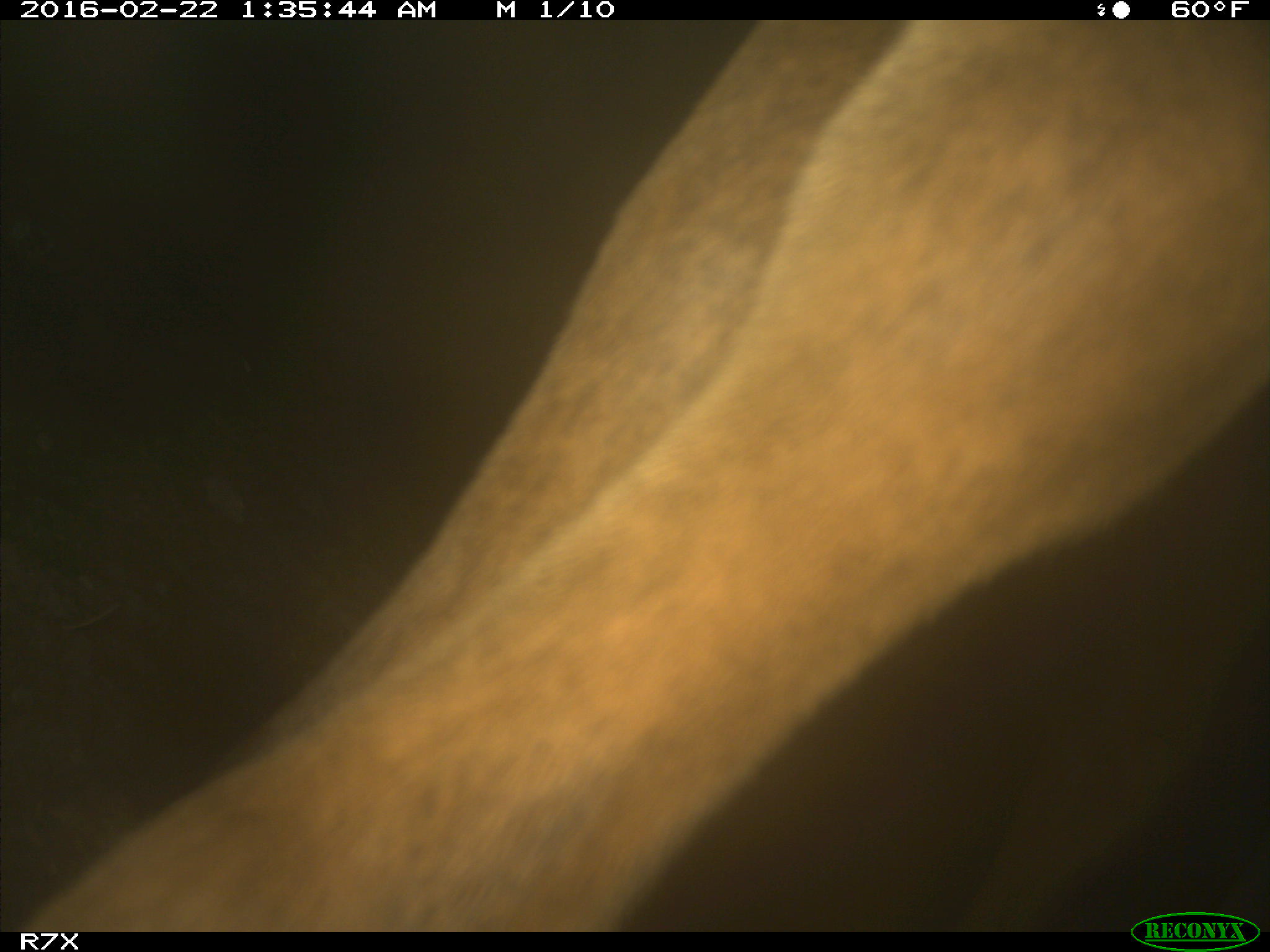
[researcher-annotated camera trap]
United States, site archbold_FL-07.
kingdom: Animalia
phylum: Chordata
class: Mammalia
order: Artiodactyla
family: Bovidae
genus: Bos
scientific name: Bos taurus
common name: domestic cow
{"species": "Bos taurus (domestic cow)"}